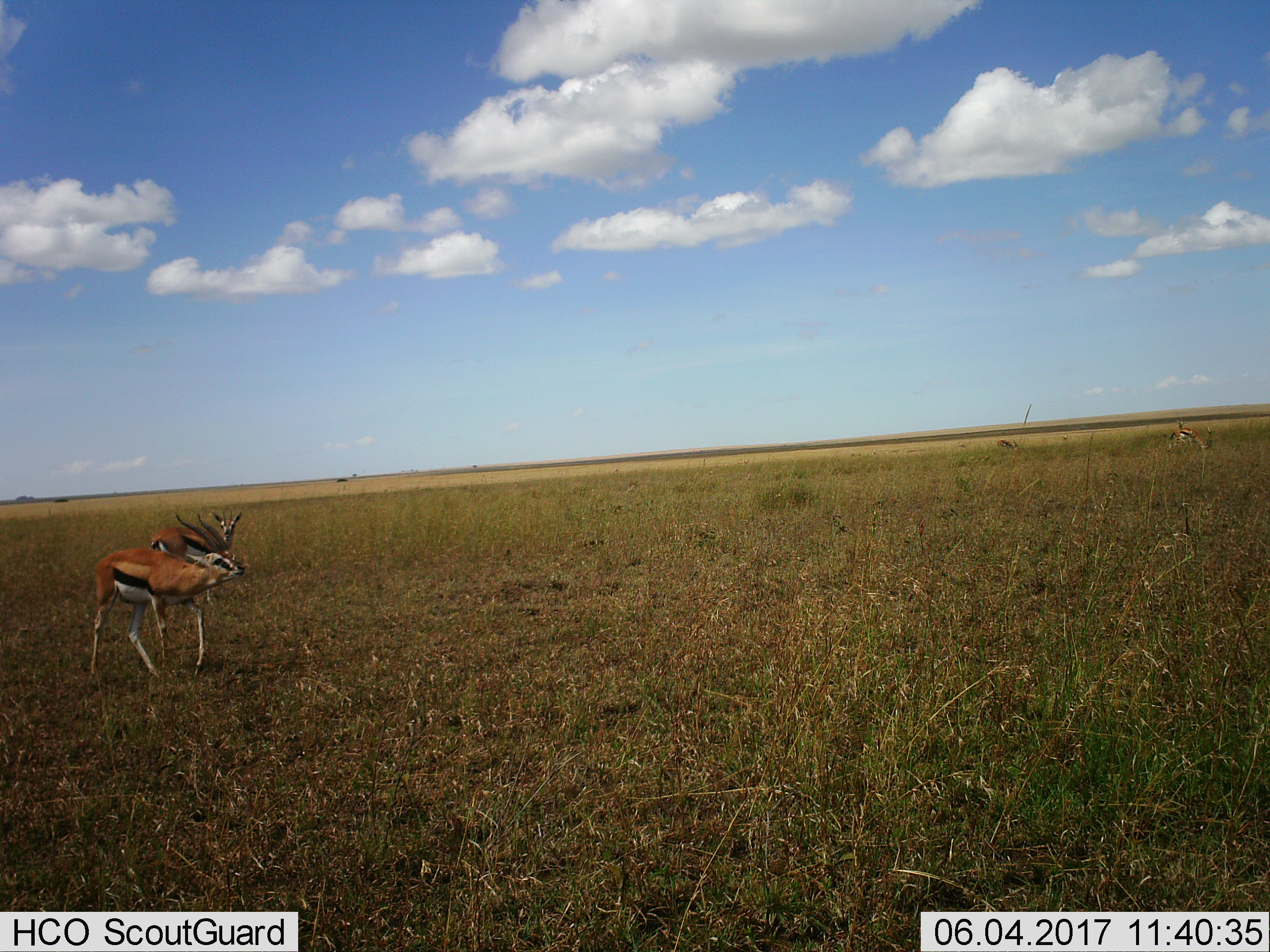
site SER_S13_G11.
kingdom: Animalia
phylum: Chordata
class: Mammalia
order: Artiodactyla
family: Bovidae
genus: Eudorcas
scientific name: Eudorcas thomsonii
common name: thomson's gazelle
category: gazellethomsons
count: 5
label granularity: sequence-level